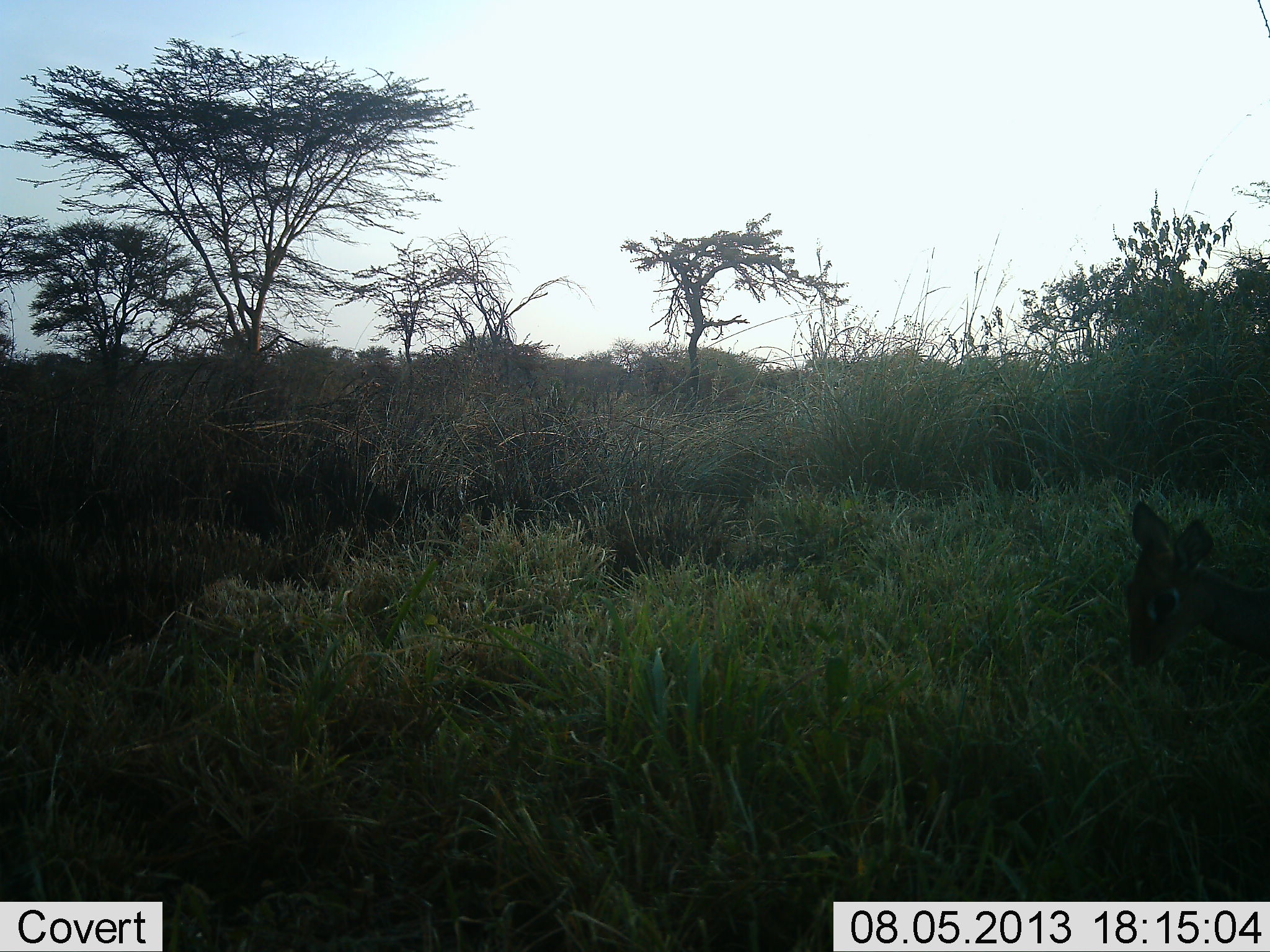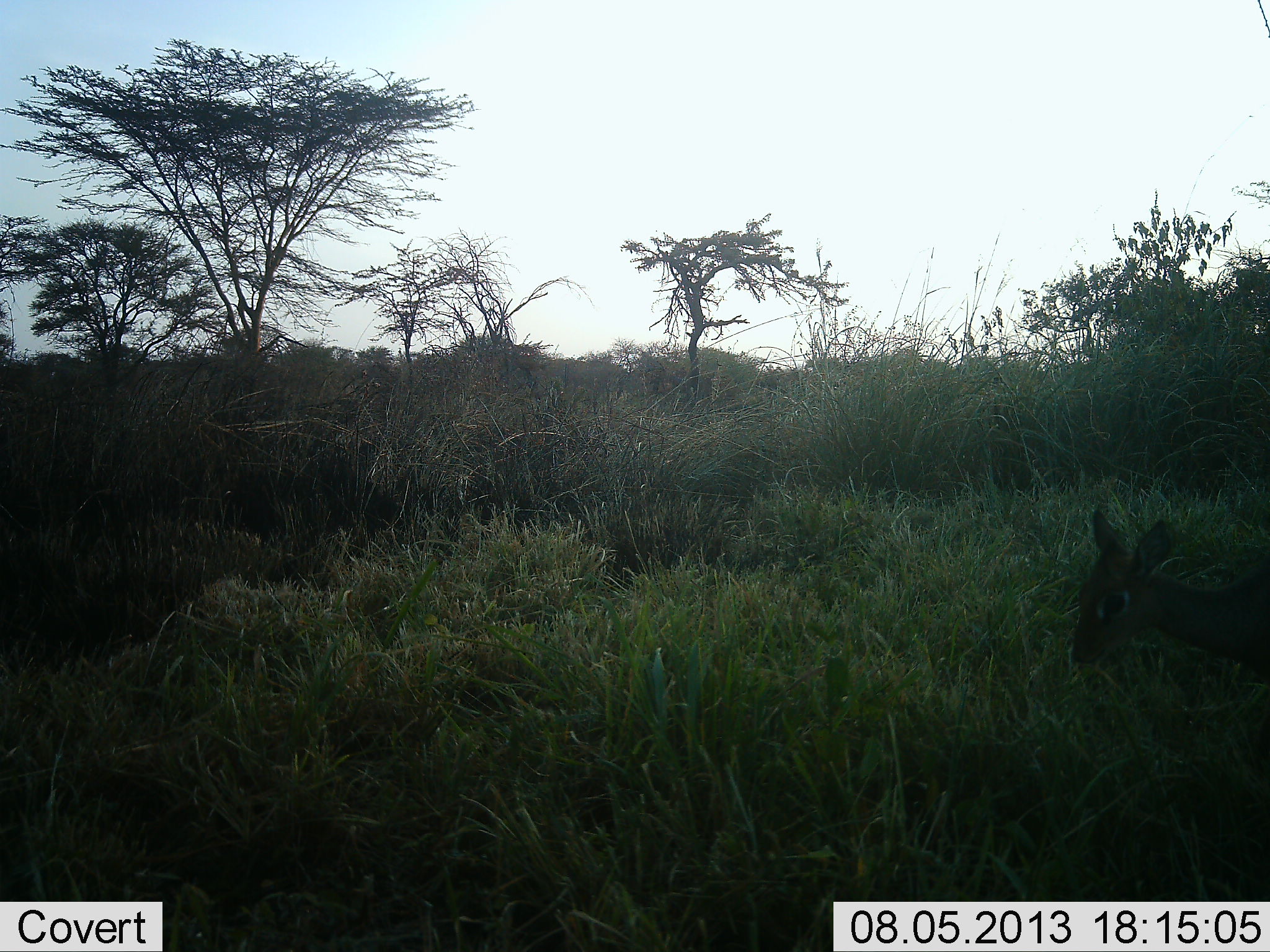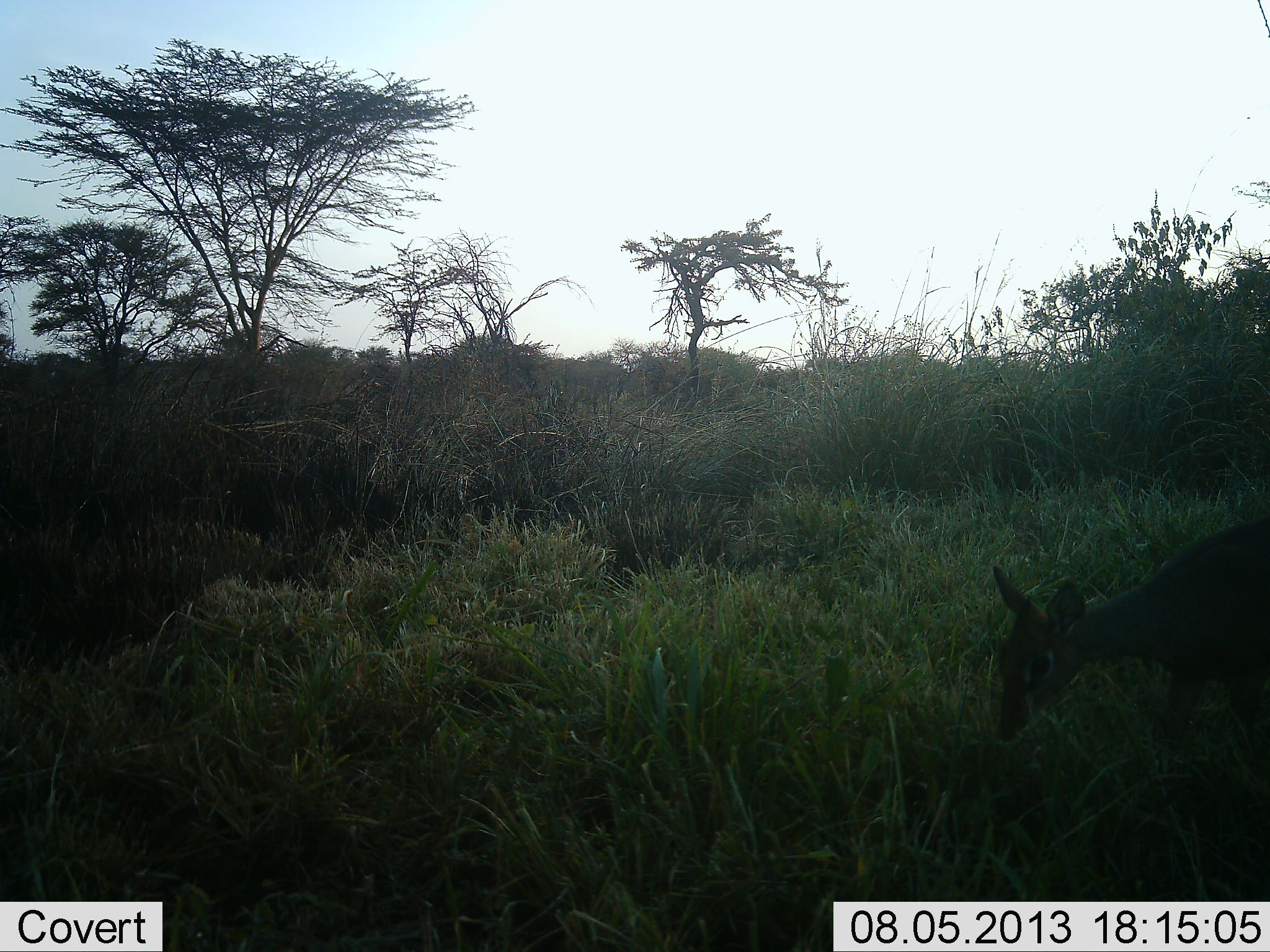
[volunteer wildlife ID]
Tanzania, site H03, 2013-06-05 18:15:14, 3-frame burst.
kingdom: Animalia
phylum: Chordata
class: Mammalia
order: Artiodactyla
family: Bovidae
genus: Madoqua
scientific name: Madoqua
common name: dikdik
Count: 1.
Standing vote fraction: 7%.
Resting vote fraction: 0%.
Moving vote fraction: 70%.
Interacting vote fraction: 0%.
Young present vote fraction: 0%.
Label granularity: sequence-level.